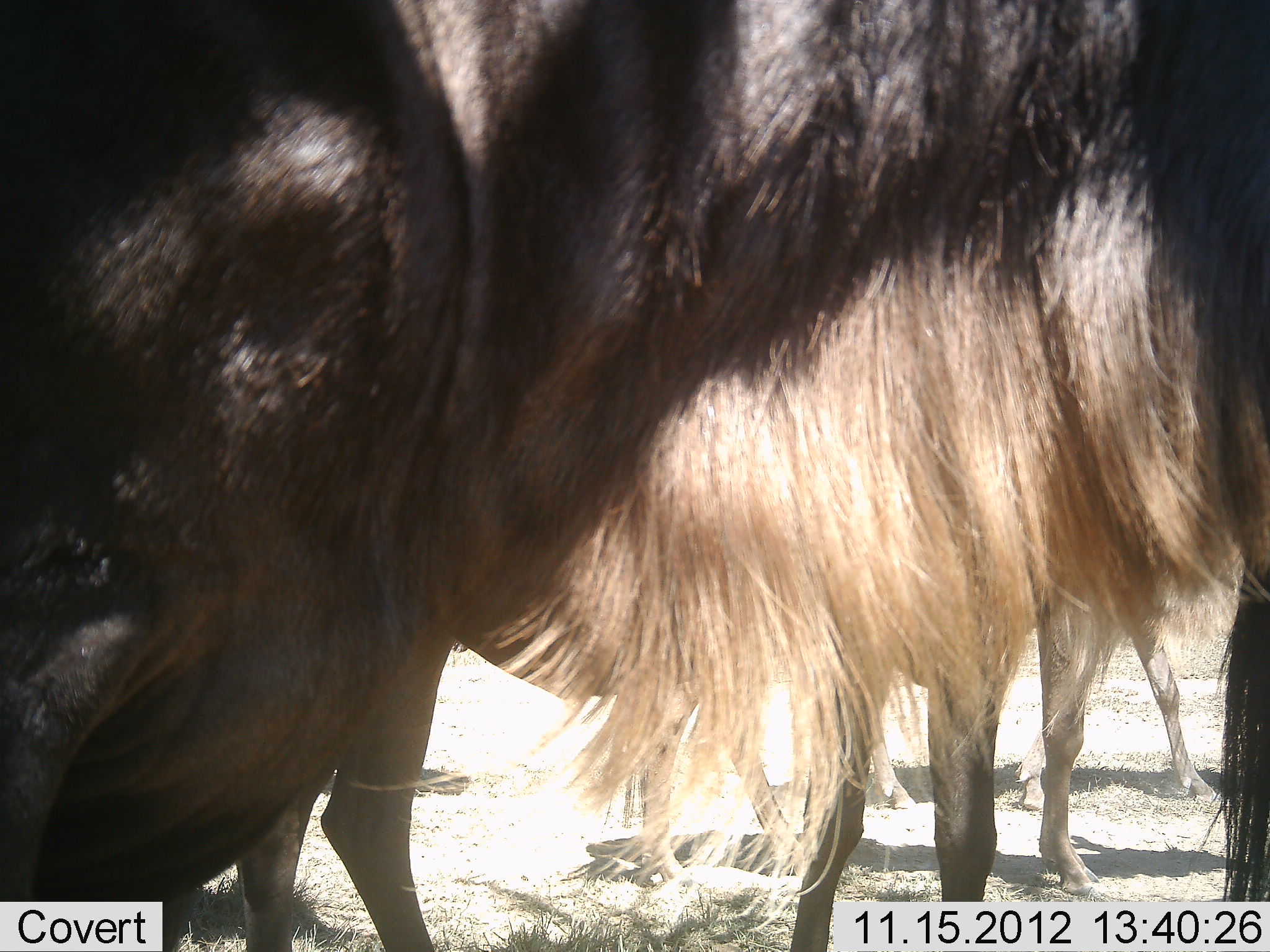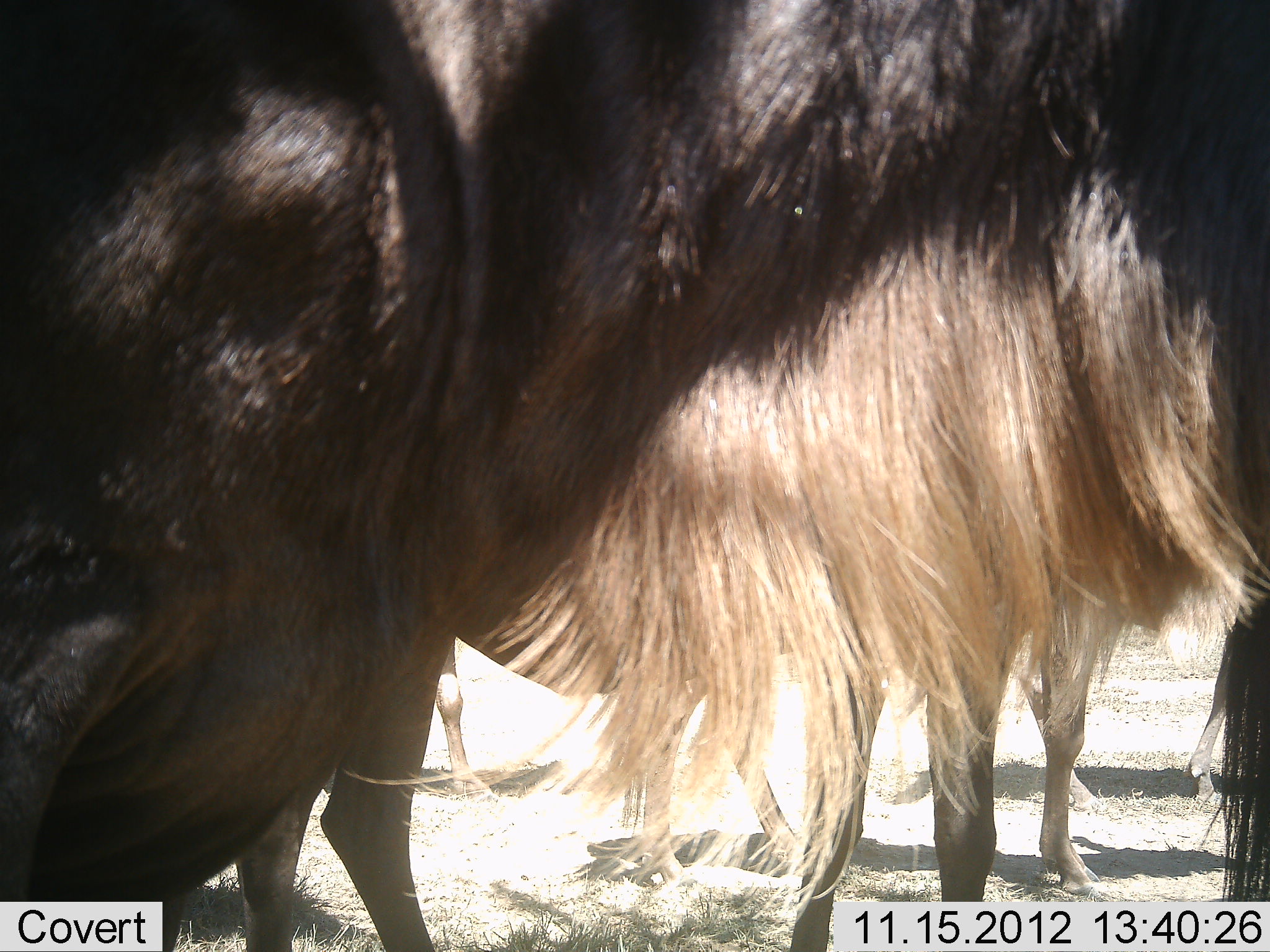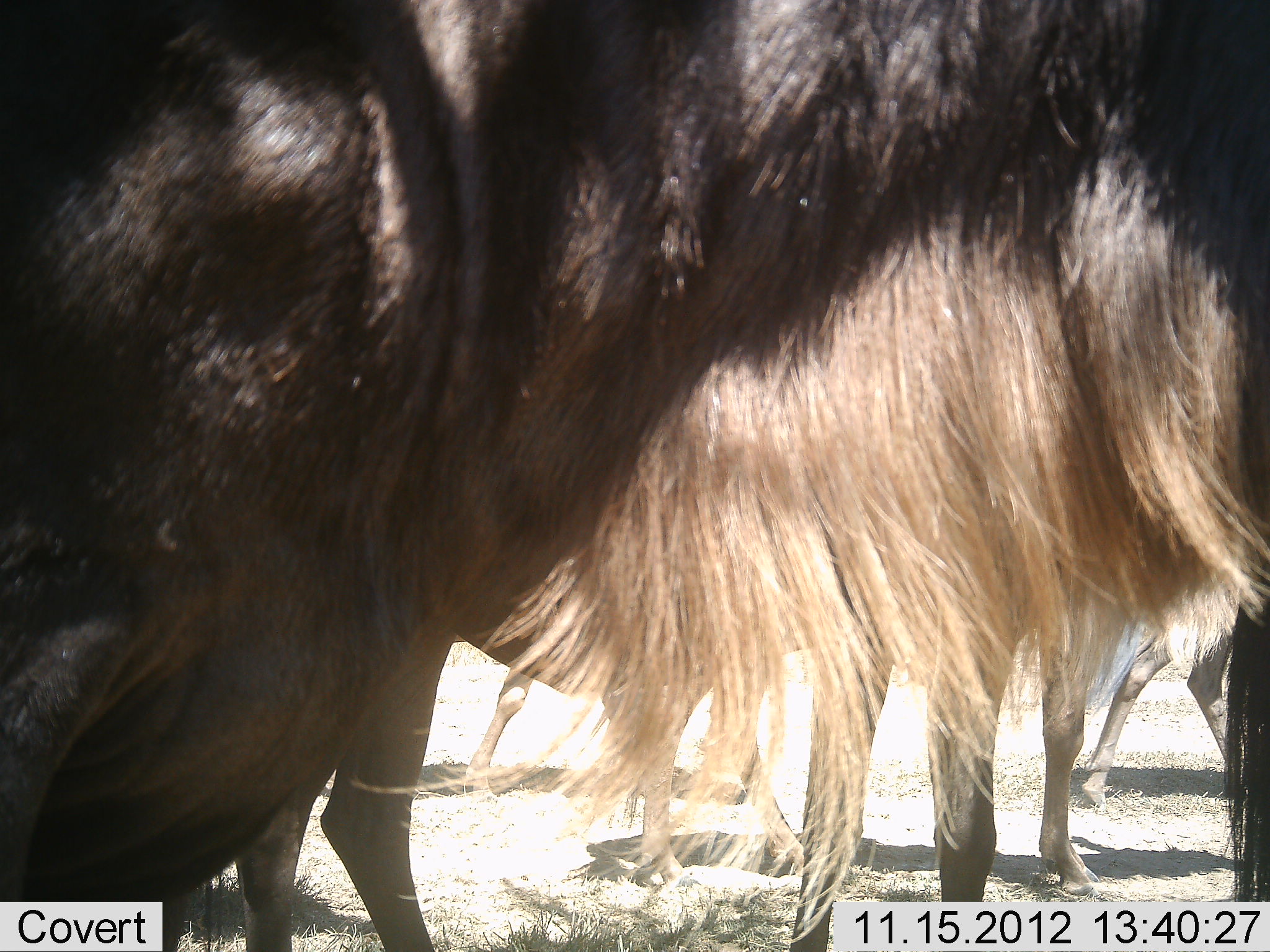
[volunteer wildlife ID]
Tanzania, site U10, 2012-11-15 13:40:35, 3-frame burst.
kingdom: Animalia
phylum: Chordata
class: Mammalia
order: Artiodactyla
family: Bovidae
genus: Connochaetes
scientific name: Connochaetes taurinus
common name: blue wildebeest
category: wildebeest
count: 4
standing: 100%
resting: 10%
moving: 30%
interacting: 0%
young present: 10%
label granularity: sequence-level